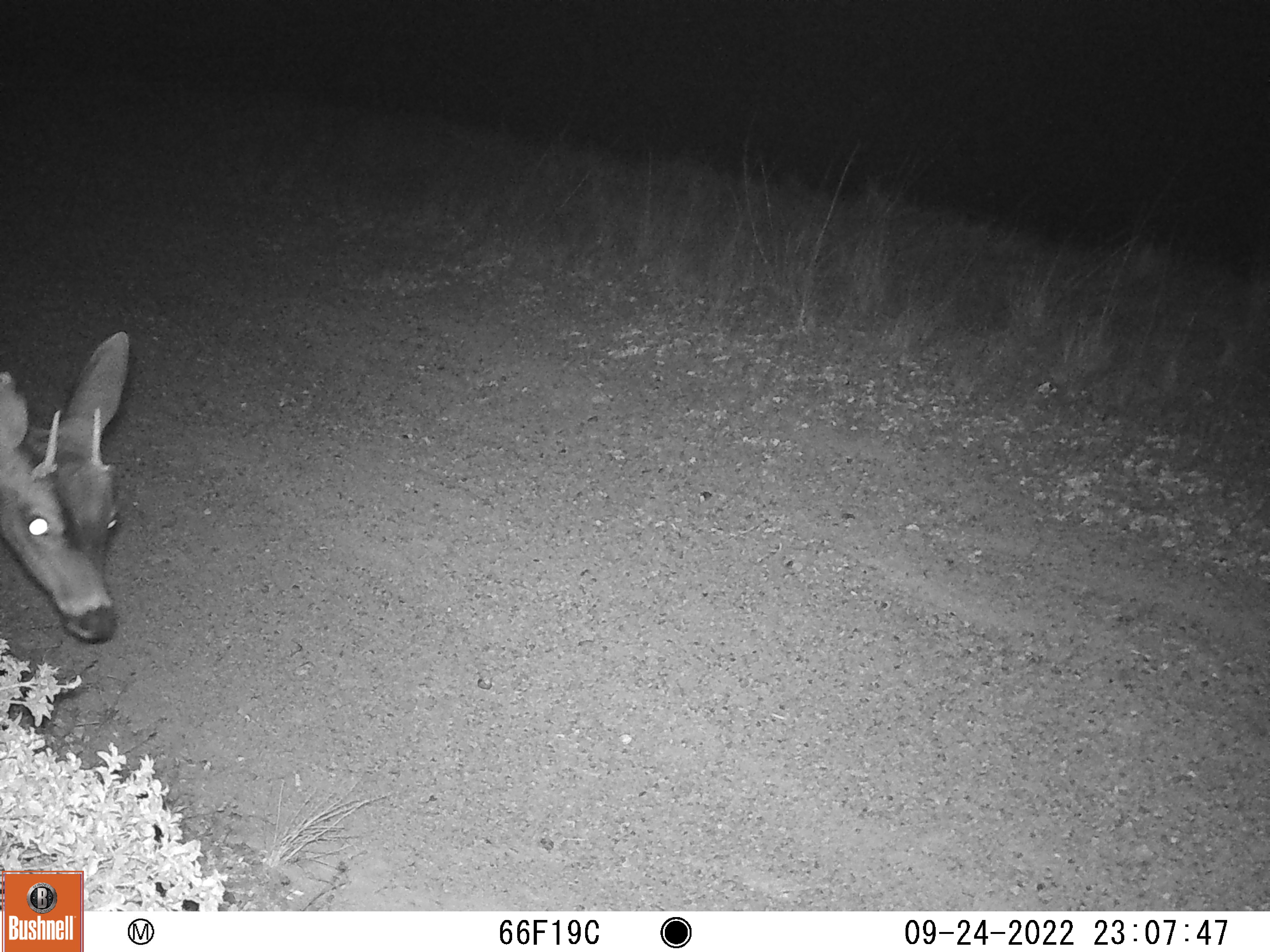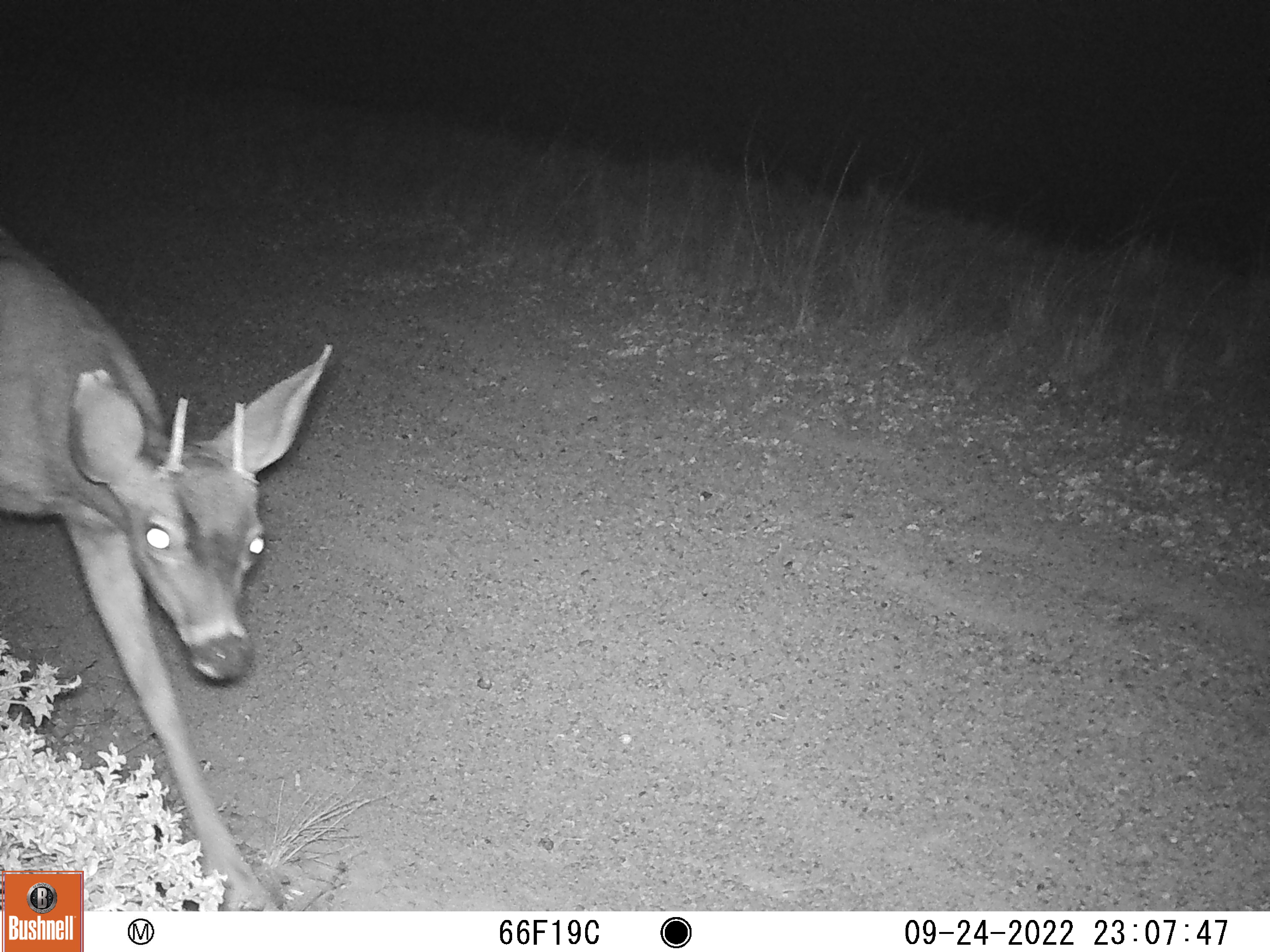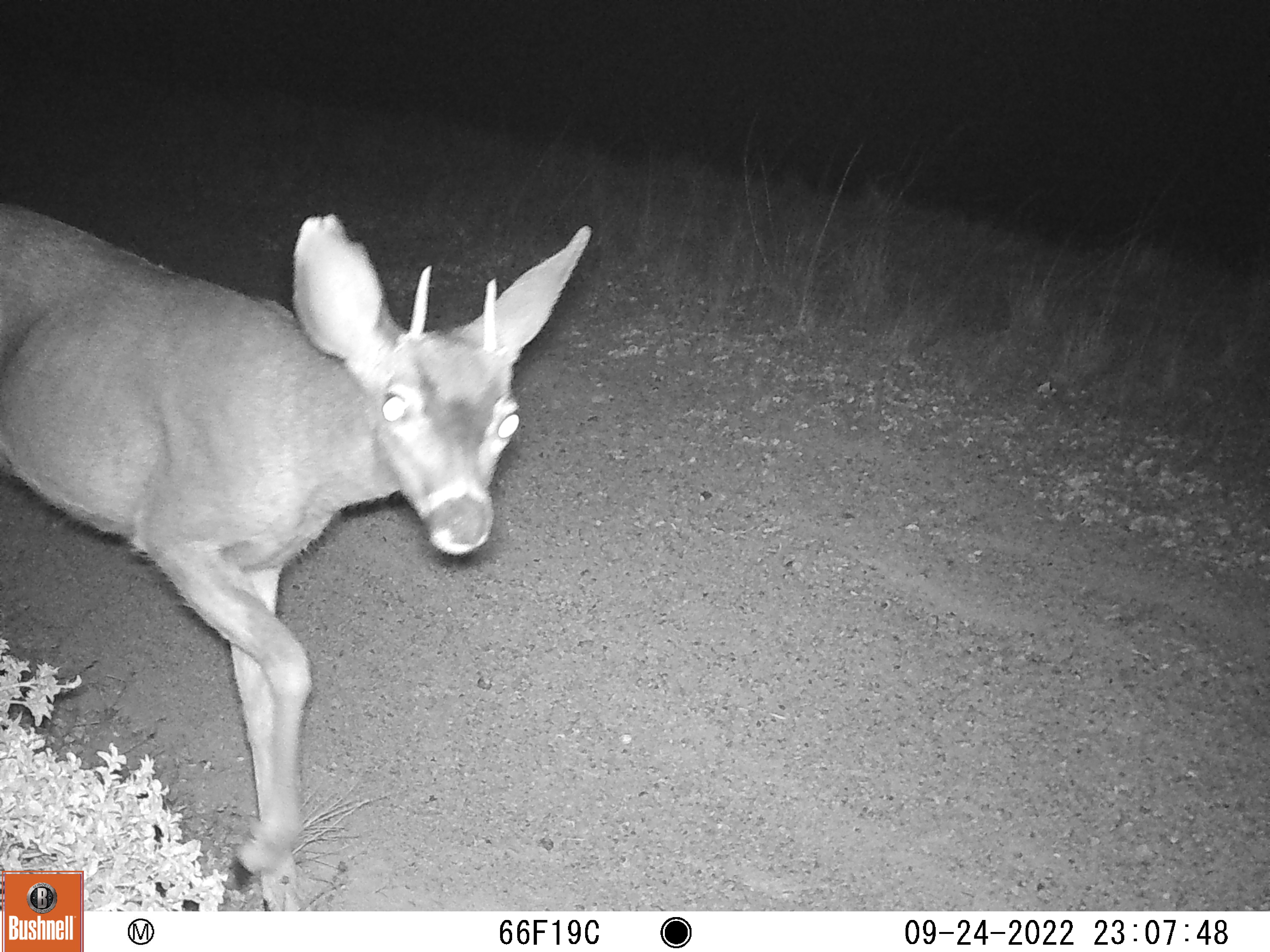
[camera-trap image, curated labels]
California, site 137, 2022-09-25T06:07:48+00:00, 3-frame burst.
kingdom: Animalia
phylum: Chordata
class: Mammalia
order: Artiodactyla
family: Cervidae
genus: Odocoileus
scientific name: Odocoileus hemionus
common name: mule deer